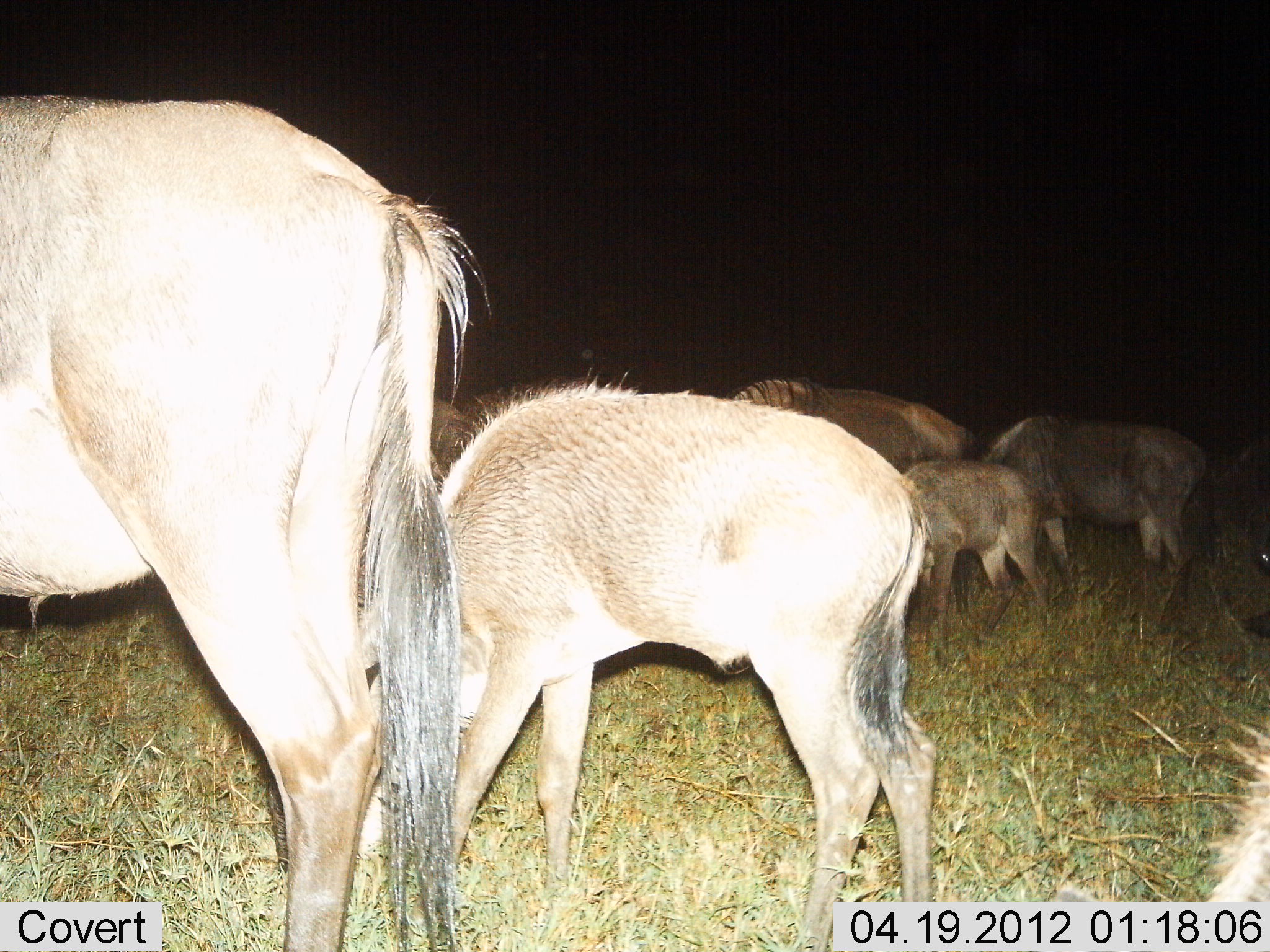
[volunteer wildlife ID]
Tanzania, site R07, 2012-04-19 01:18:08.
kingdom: Animalia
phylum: Chordata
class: Mammalia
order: Artiodactyla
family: Bovidae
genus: Connochaetes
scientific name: Connochaetes taurinus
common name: blue wildebeest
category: wildebeest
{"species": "wildebeest (blue wildebeest) (Connochaetes taurinus)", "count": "6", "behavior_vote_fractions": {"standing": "50%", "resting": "0%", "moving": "0%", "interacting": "0%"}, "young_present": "100%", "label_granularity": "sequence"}